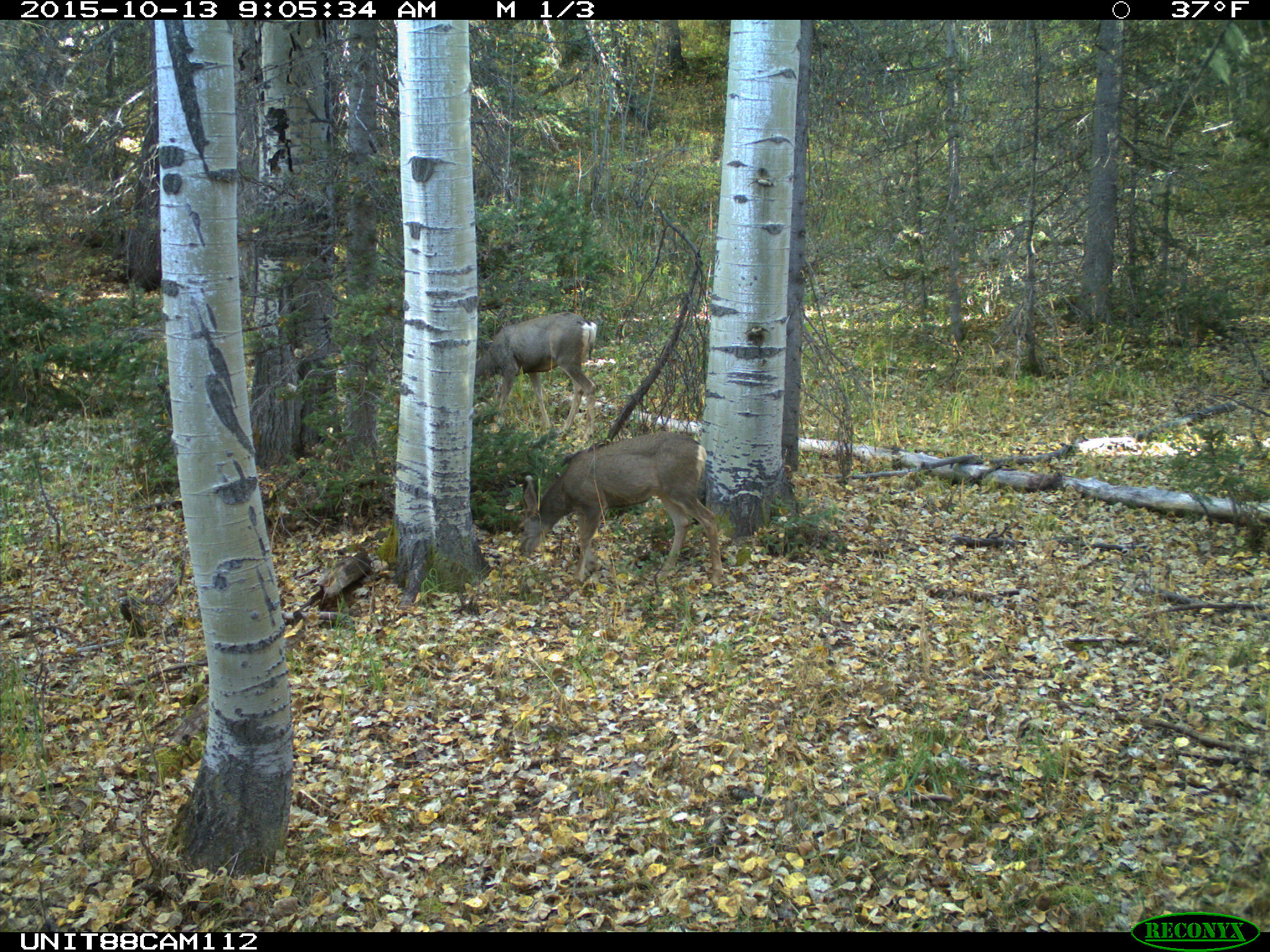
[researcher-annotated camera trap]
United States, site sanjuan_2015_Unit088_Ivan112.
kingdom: Animalia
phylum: Chordata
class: Mammalia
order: Artiodactyla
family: Cervidae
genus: Odocoileus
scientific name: Odocoileus hemionus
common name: mule deer